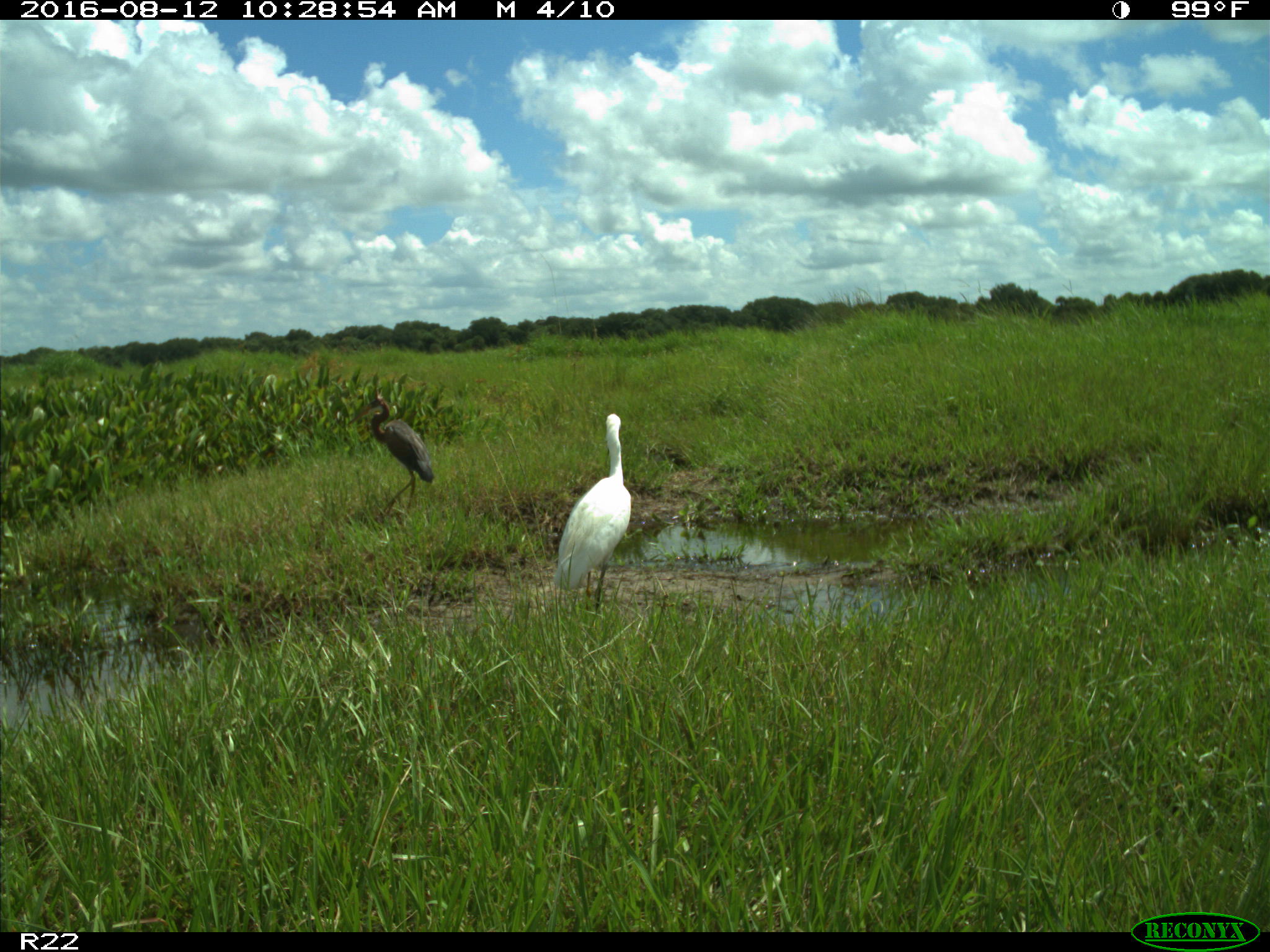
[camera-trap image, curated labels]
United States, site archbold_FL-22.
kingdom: Animalia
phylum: Chordata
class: Aves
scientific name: Aves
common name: birds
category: unidentified bird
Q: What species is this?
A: Unidentified bird (birds) (Aves).